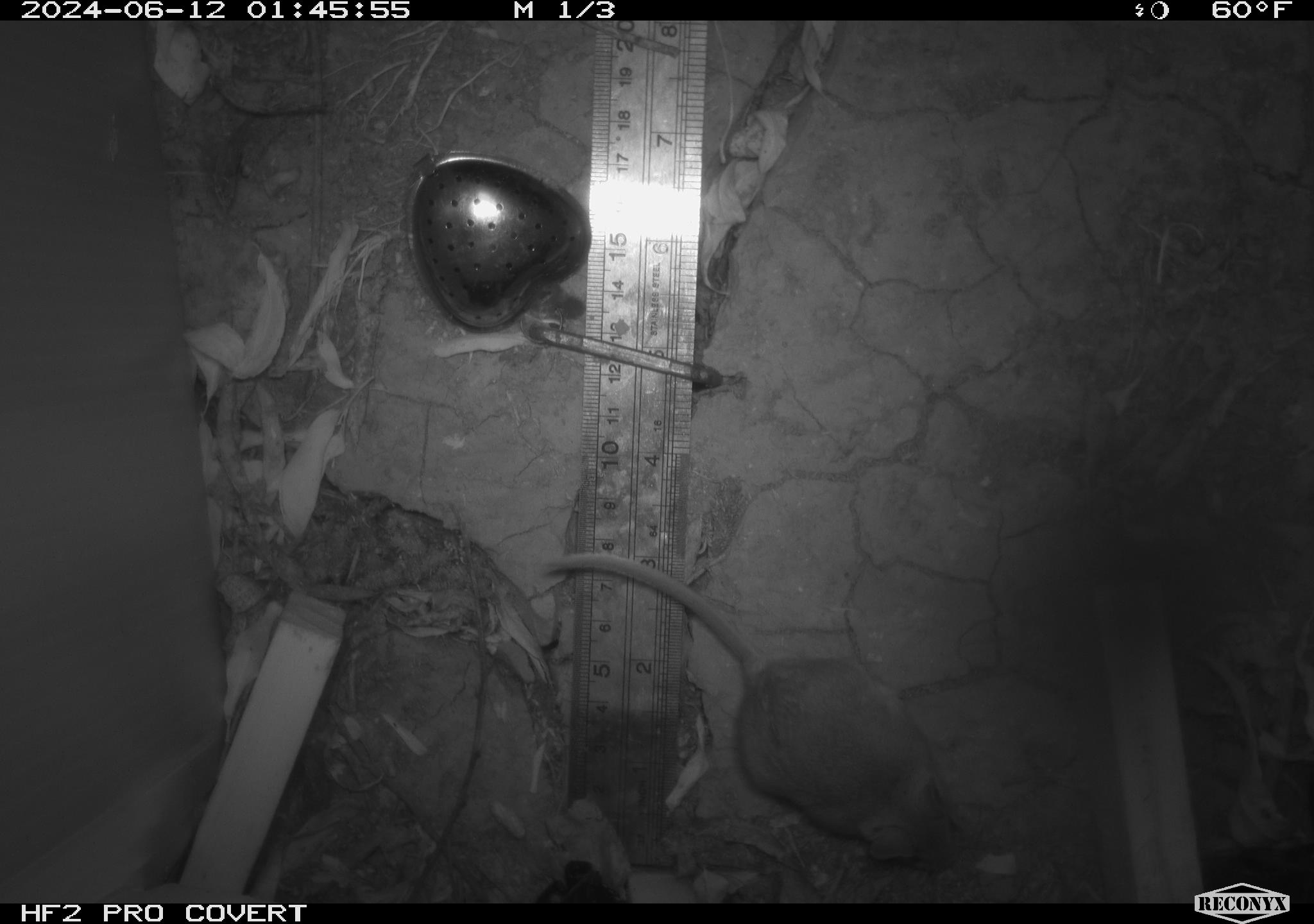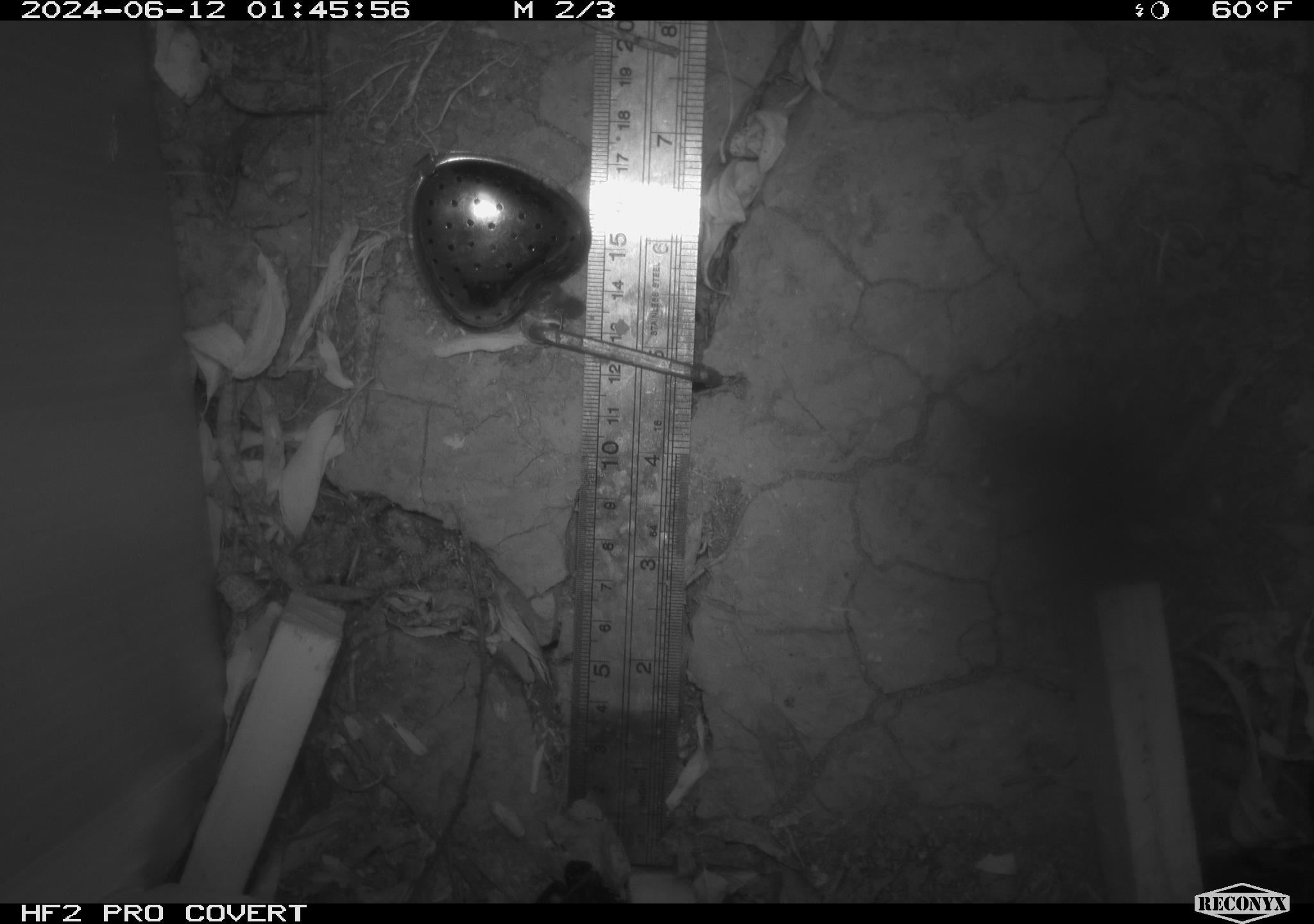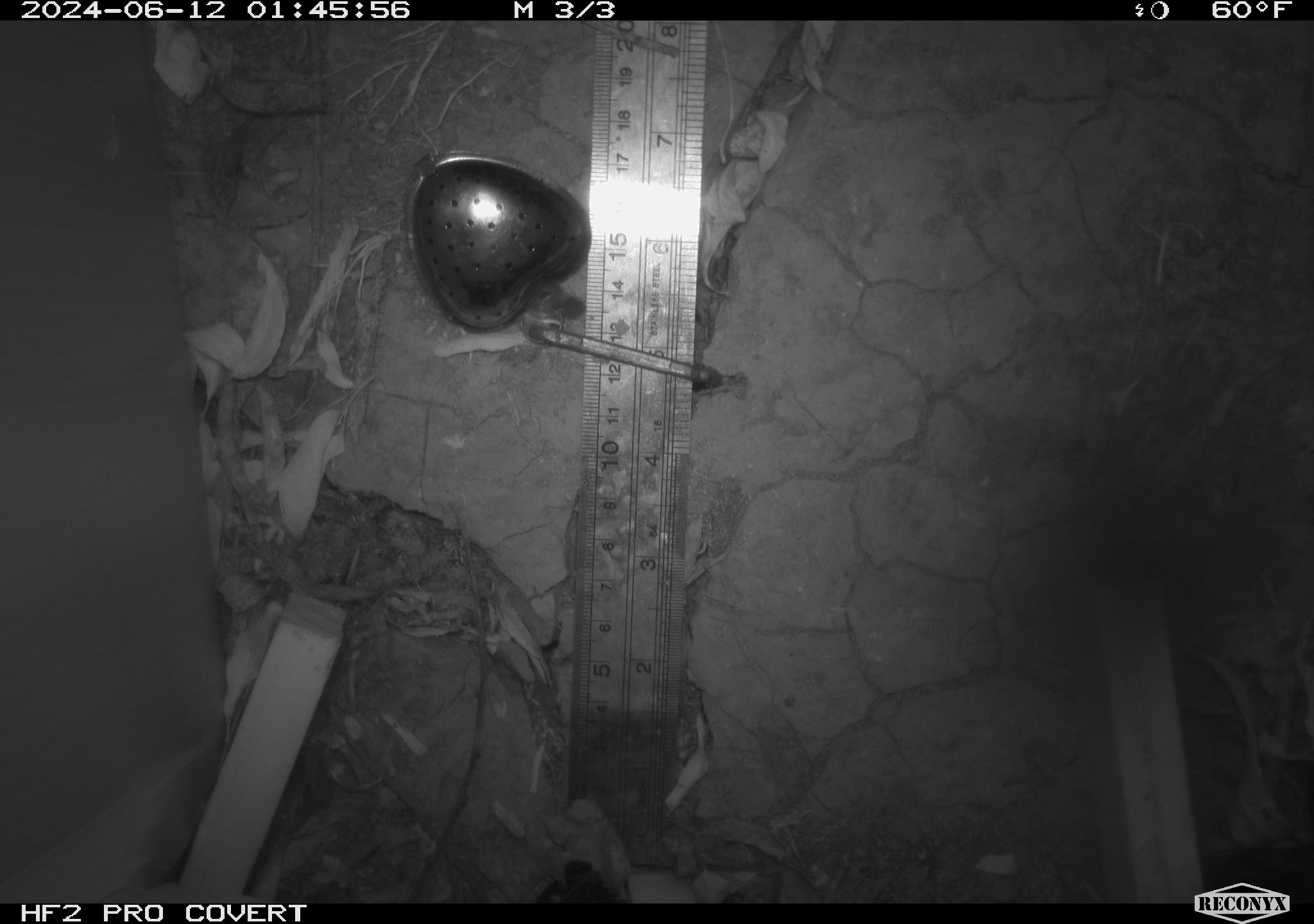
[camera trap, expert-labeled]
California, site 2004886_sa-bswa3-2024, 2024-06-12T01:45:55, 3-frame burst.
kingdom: Animalia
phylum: Chordata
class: Mammalia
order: Rodentia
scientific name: Rodentia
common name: mouse species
Mouse species (Rodentia).